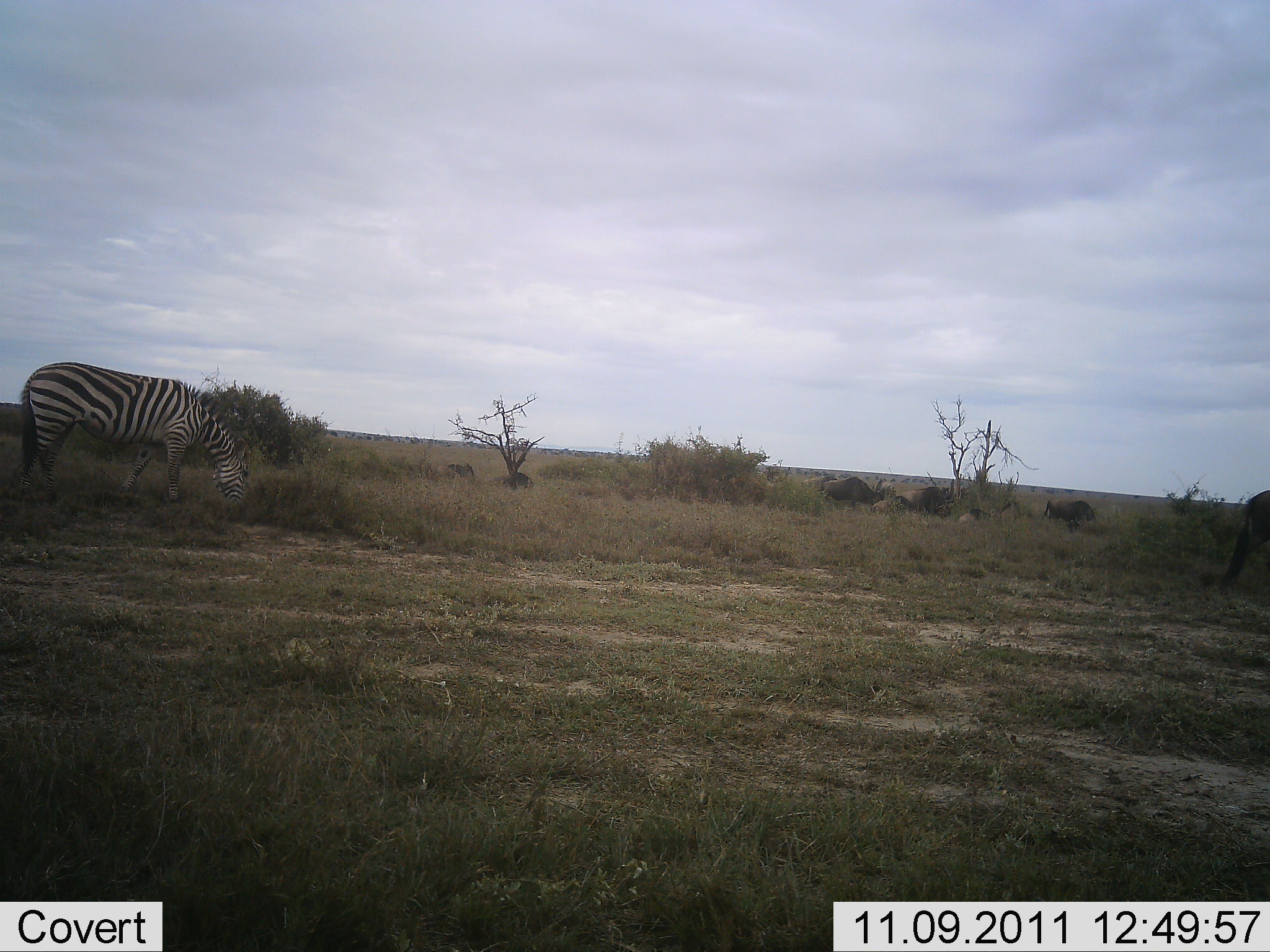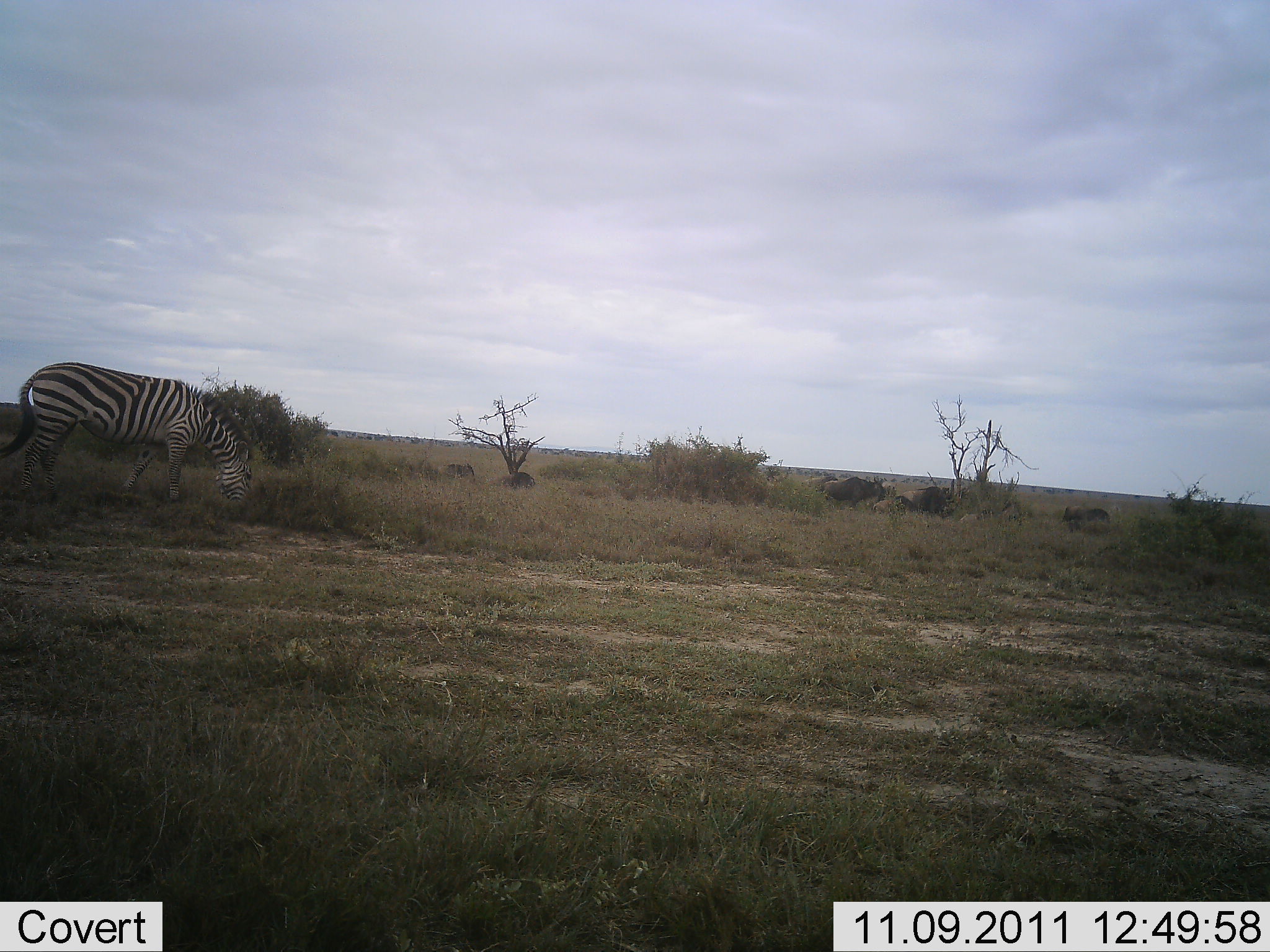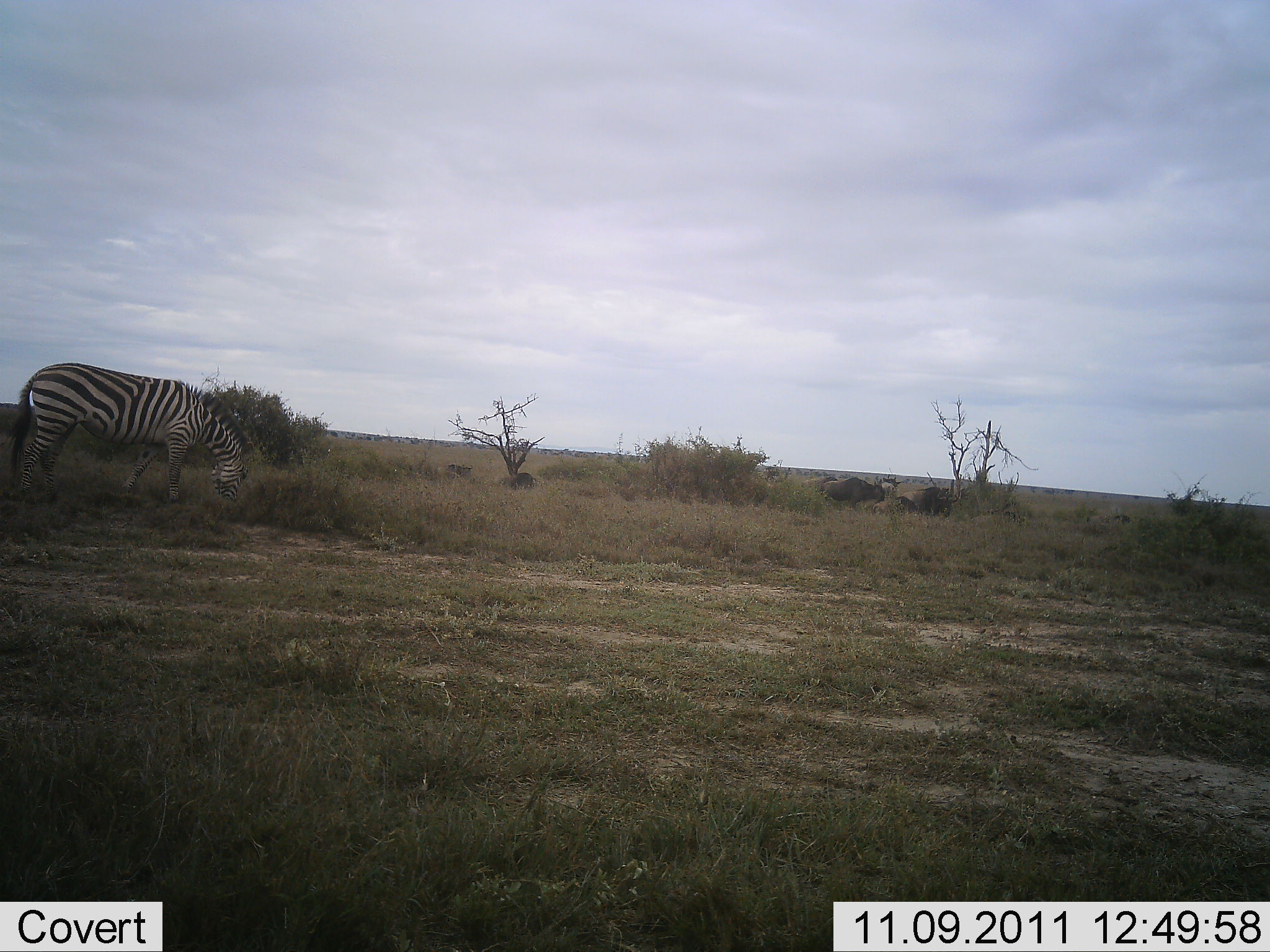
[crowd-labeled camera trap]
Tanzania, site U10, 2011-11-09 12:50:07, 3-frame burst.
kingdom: Animalia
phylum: Chordata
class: Mammalia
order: Artiodactyla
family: Bovidae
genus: Connochaetes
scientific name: Connochaetes taurinus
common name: blue wildebeest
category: wildebeest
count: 5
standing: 31%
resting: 8%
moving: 69%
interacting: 0%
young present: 0%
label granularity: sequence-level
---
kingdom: Animalia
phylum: Chordata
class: Mammalia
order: Perissodactyla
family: Equidae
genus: Equus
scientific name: Equus quagga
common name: plains zebra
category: zebra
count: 1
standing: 6%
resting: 0%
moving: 6%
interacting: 0%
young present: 0%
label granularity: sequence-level